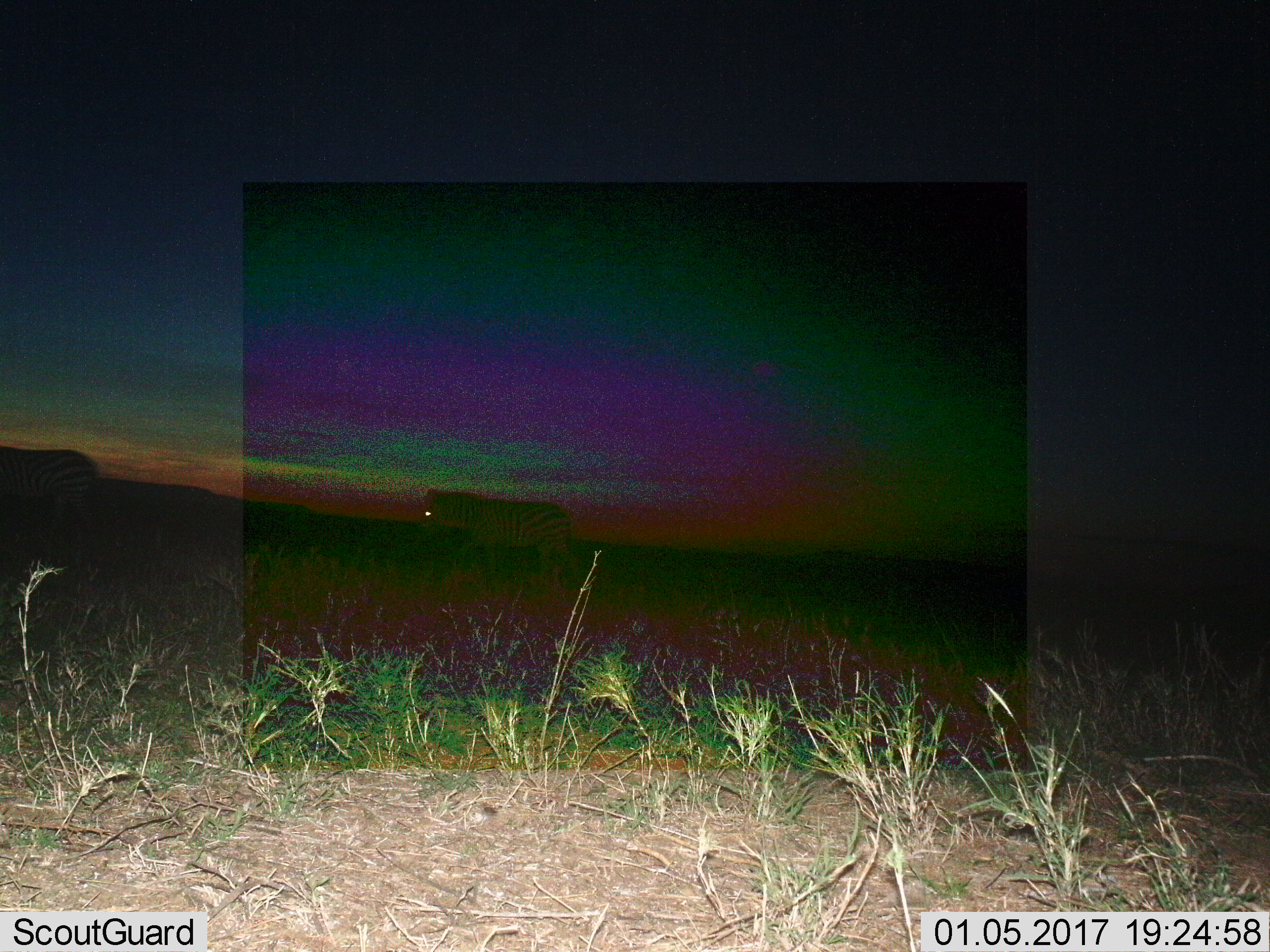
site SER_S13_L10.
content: unidentified animal